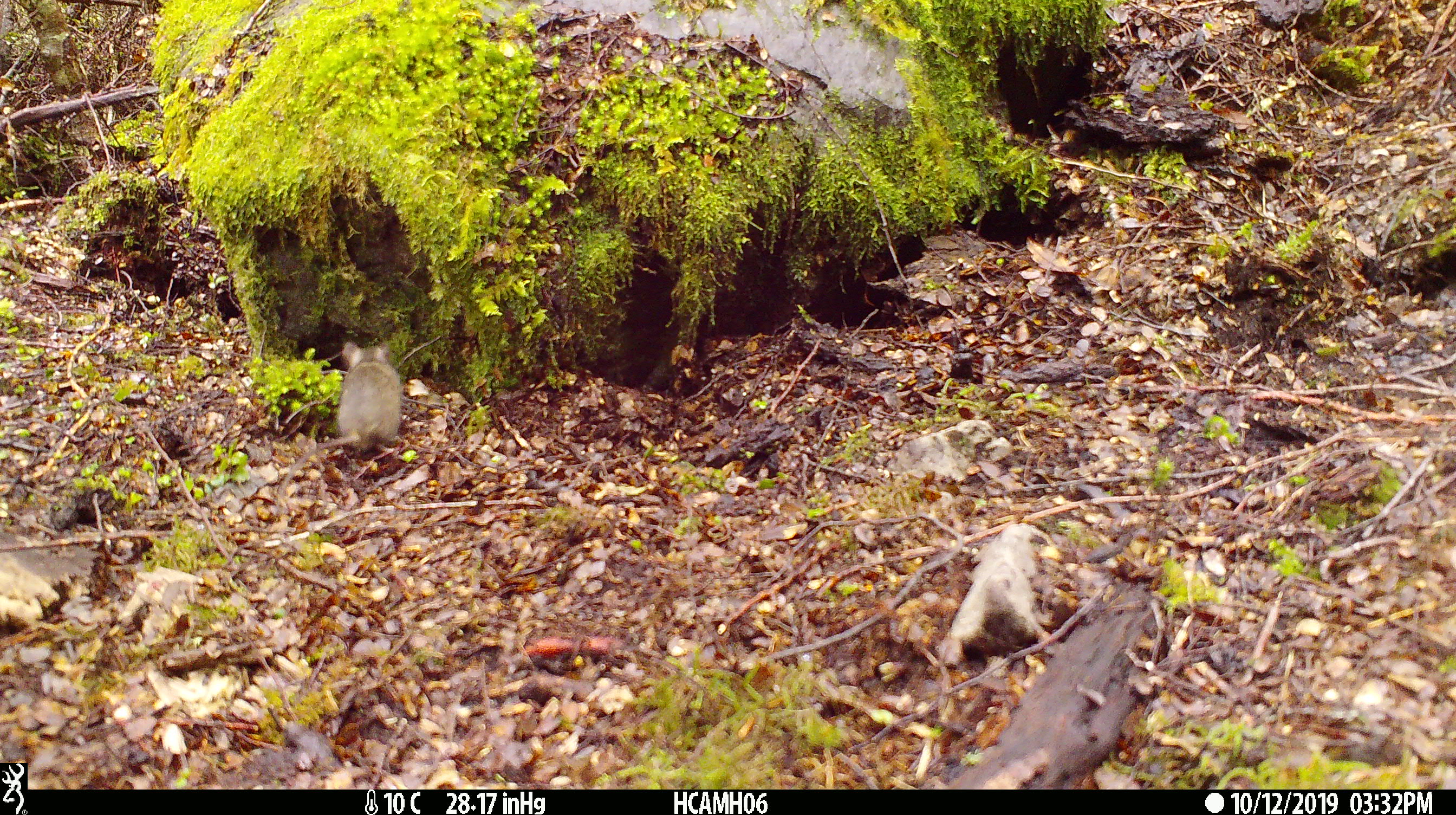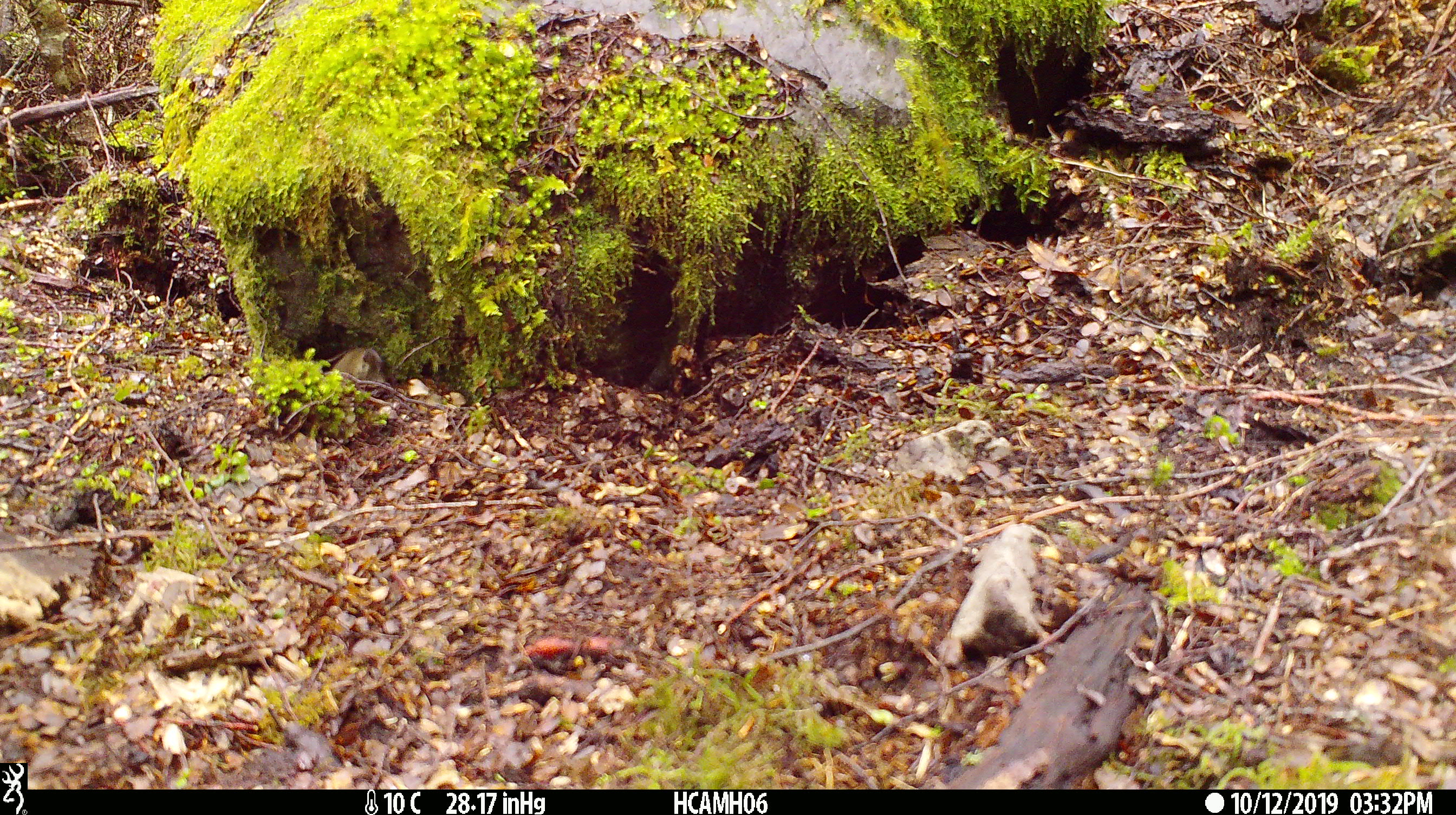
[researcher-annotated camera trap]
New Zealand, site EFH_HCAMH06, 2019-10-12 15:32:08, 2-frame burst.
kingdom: Animalia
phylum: Chordata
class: Mammalia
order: Rodentia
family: Muridae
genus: Mus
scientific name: Mus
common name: mouse